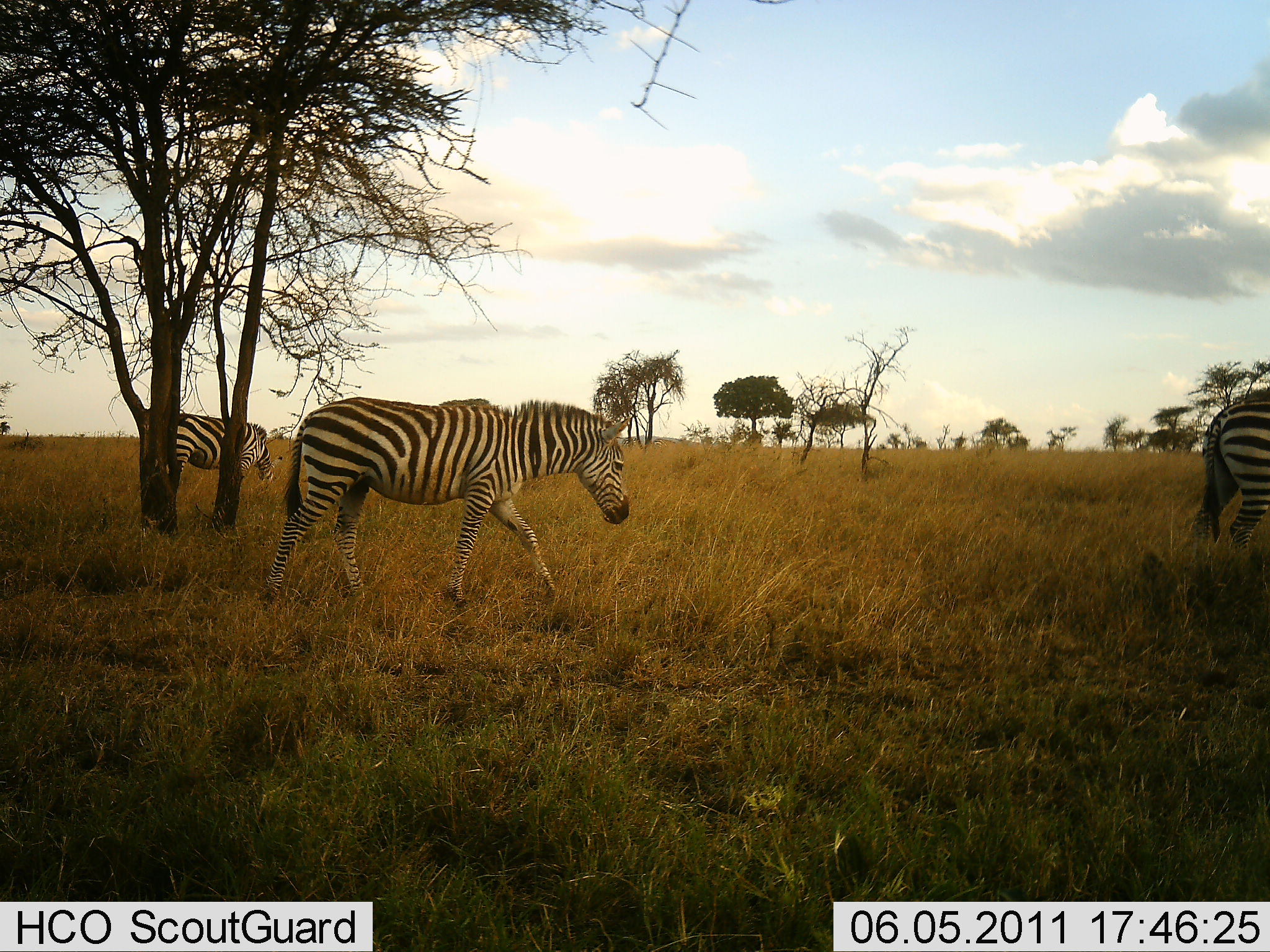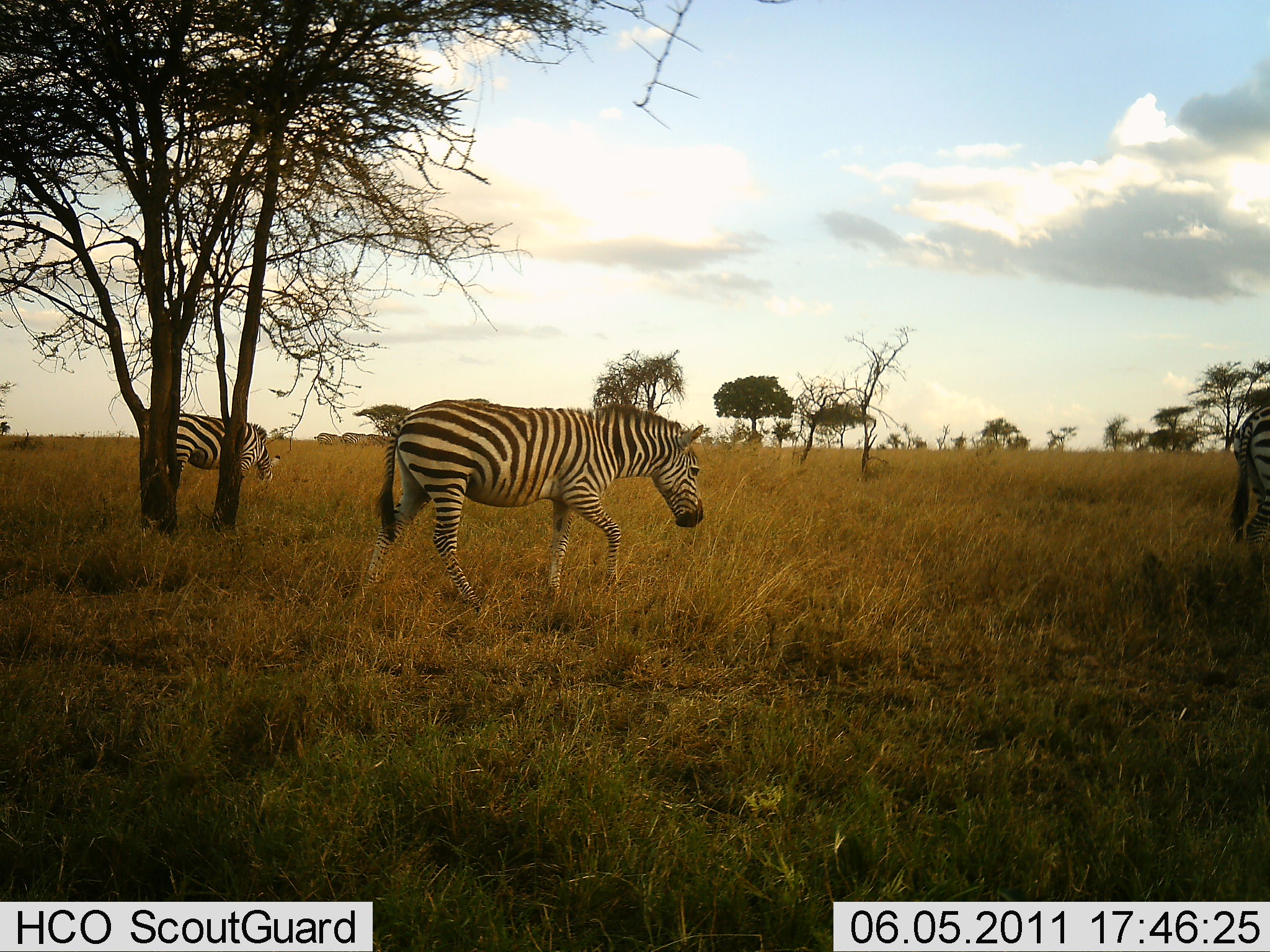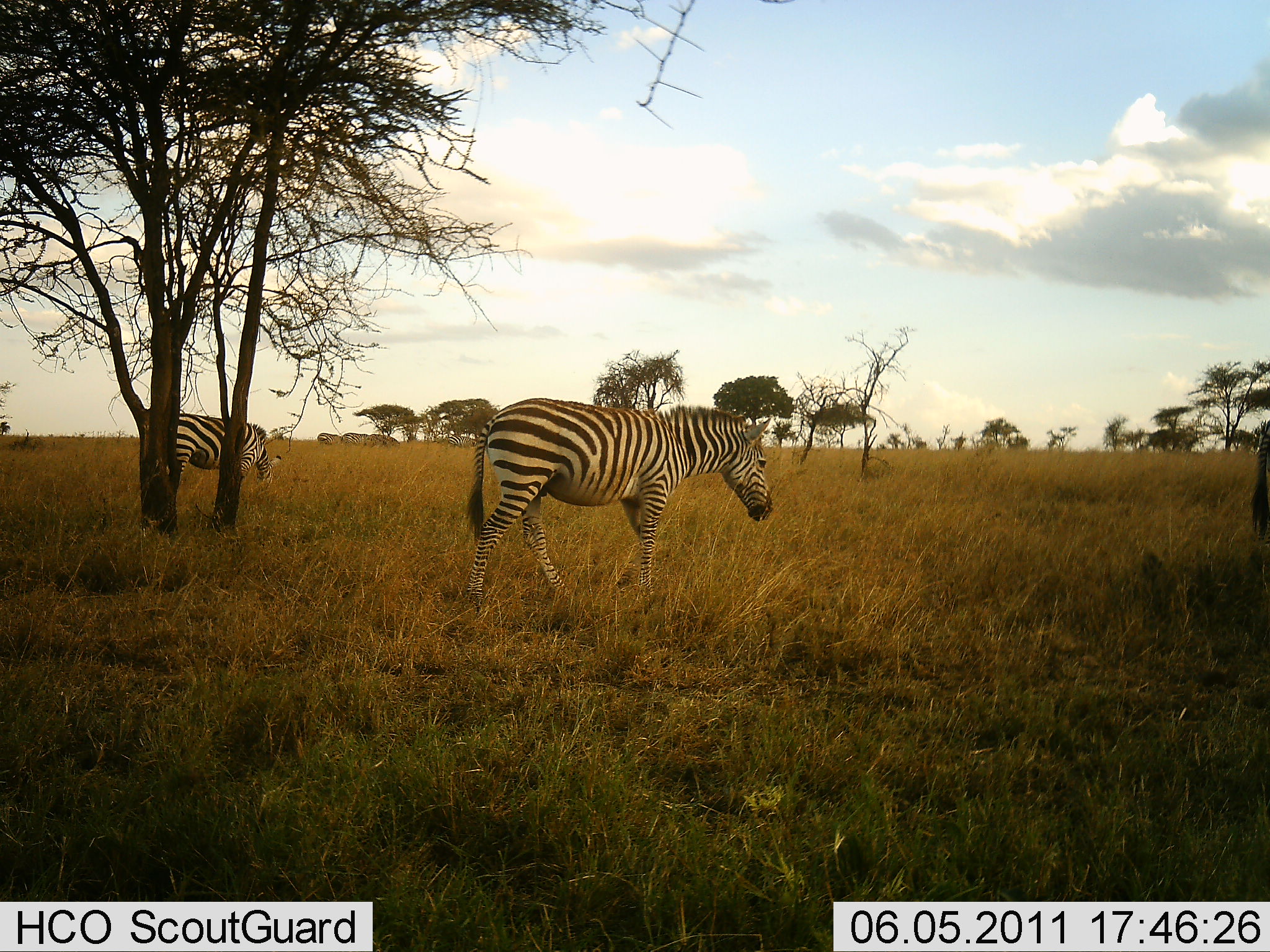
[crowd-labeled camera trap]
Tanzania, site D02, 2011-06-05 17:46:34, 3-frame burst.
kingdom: Animalia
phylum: Chordata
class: Mammalia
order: Perissodactyla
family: Equidae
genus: Equus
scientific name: Equus quagga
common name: plains zebra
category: zebra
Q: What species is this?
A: Zebra (plains zebra) (Equus quagga).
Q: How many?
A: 3.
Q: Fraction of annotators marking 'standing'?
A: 18%.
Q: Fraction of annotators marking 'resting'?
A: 0%.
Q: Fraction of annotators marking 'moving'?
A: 82%.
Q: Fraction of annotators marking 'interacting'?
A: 0%.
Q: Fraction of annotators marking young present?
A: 0%.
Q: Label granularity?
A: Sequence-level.